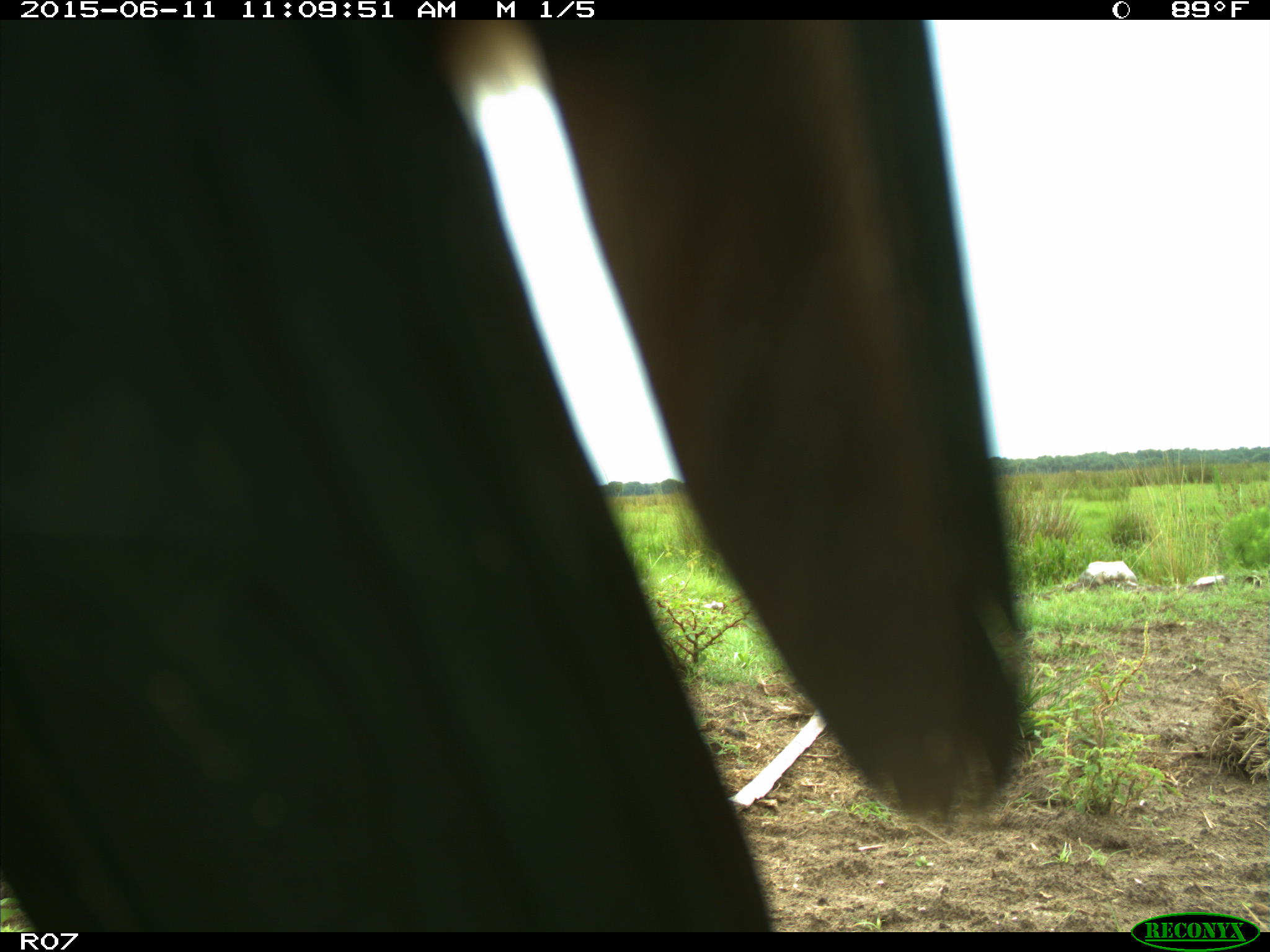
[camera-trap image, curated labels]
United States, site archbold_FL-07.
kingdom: Animalia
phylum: Chordata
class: Mammalia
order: Artiodactyla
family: Bovidae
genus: Bos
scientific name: Bos taurus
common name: domestic cow